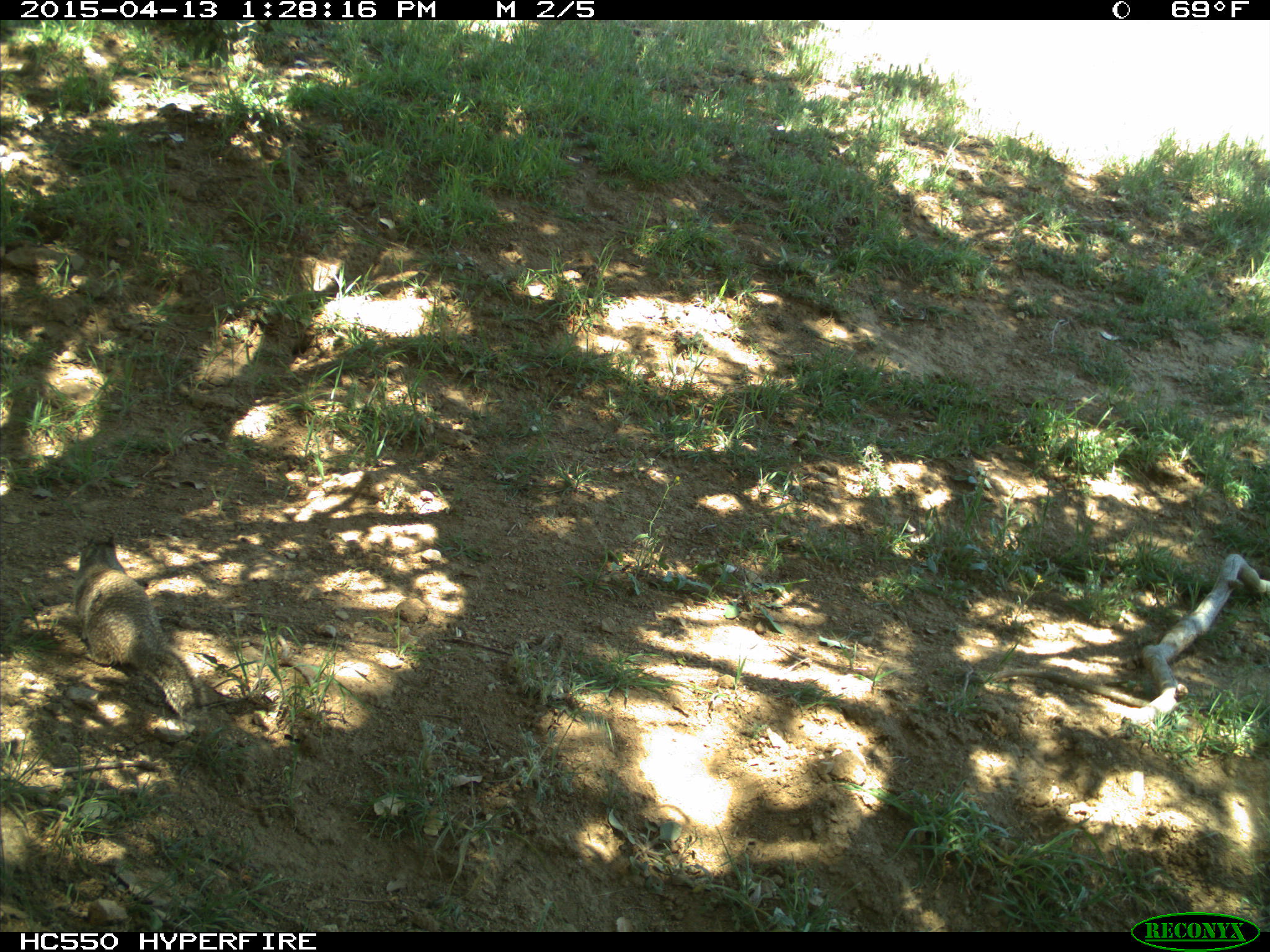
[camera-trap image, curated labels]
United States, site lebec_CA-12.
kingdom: Animalia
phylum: Chordata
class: Mammalia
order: Rodentia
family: Sciuridae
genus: Otospermophilus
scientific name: Otospermophilus beecheyi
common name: california ground squirrel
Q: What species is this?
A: Otospermophilus beecheyi (california ground squirrel).